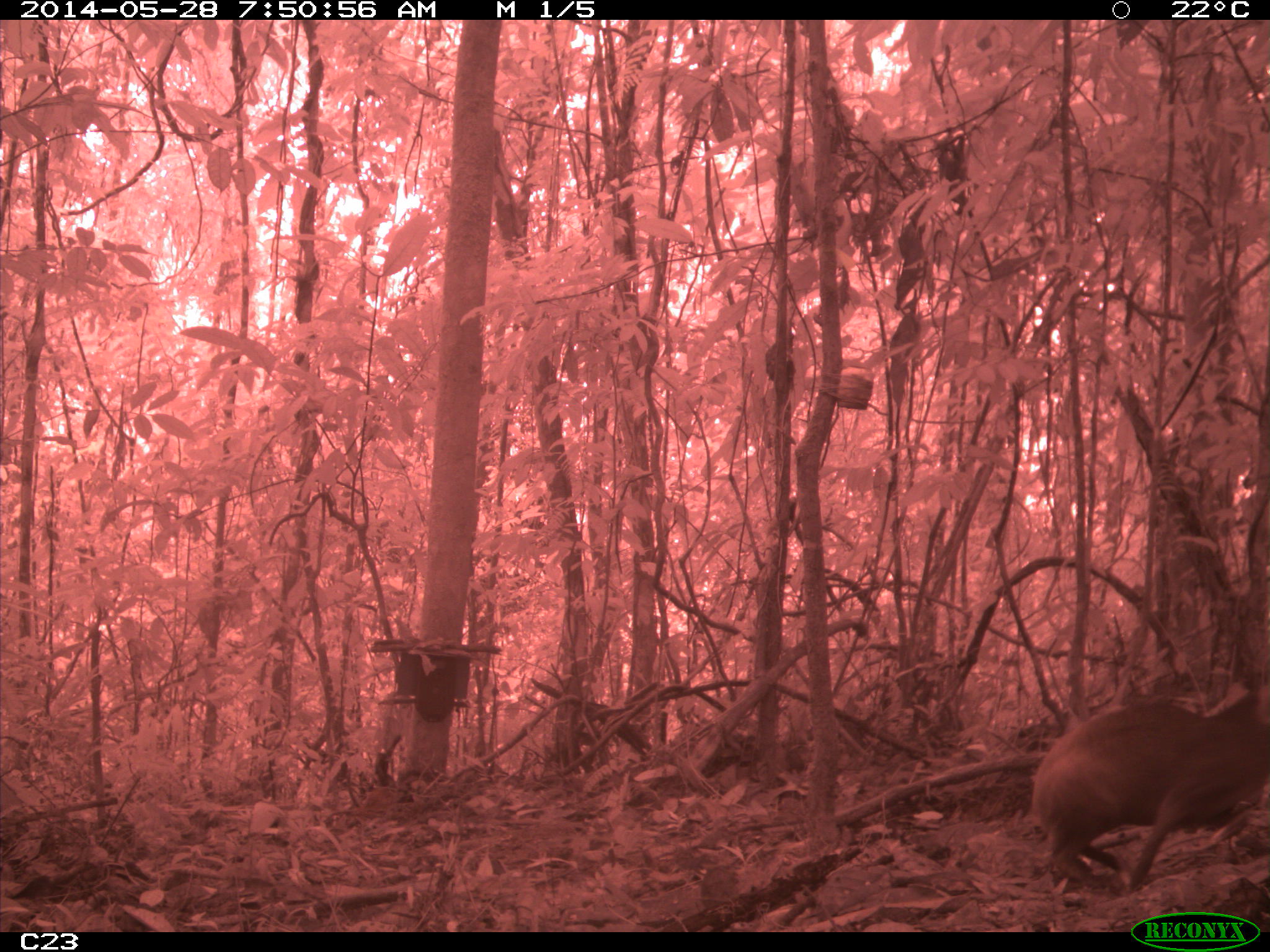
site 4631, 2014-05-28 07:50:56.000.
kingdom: Animalia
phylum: Chordata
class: Mammalia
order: Rodentia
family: Dasyproctidae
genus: Dasyprocta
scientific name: Dasyprocta leporina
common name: red-rumped agouti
Dasyprocta leporina (red-rumped agouti), count 1, age adult.